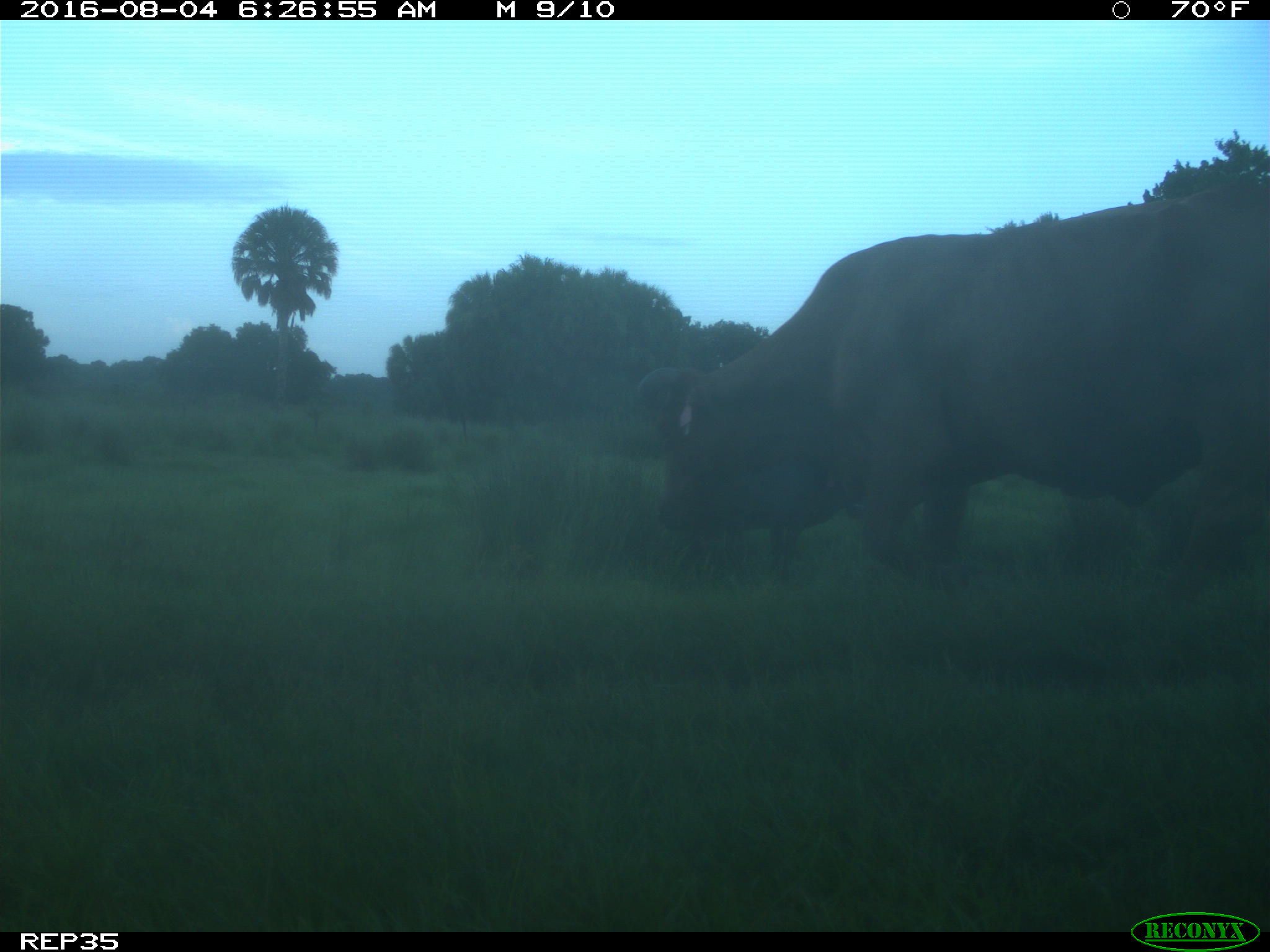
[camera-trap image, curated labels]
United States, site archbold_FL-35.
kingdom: Animalia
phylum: Chordata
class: Mammalia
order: Artiodactyla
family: Bovidae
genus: Bos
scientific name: Bos taurus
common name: domestic cow